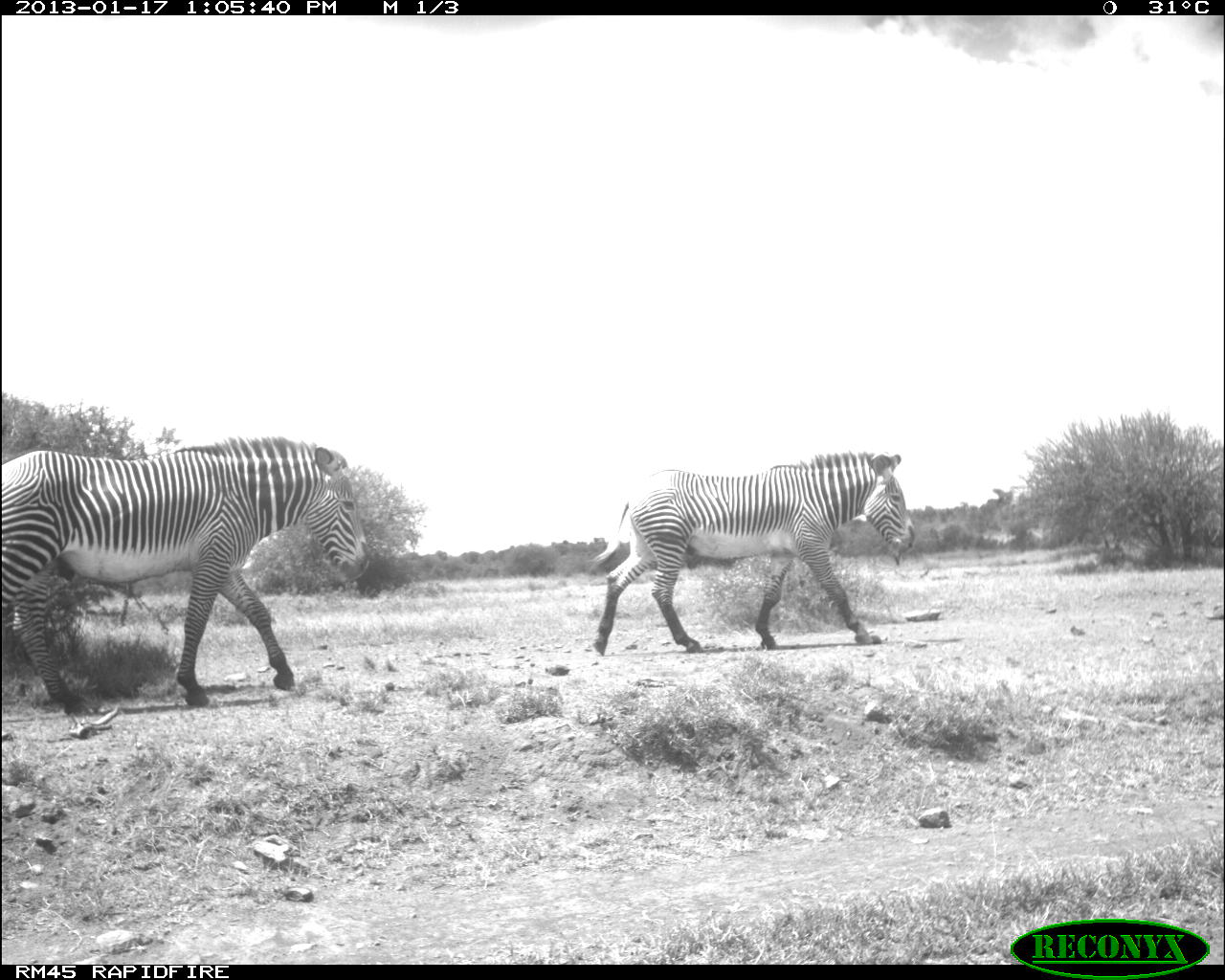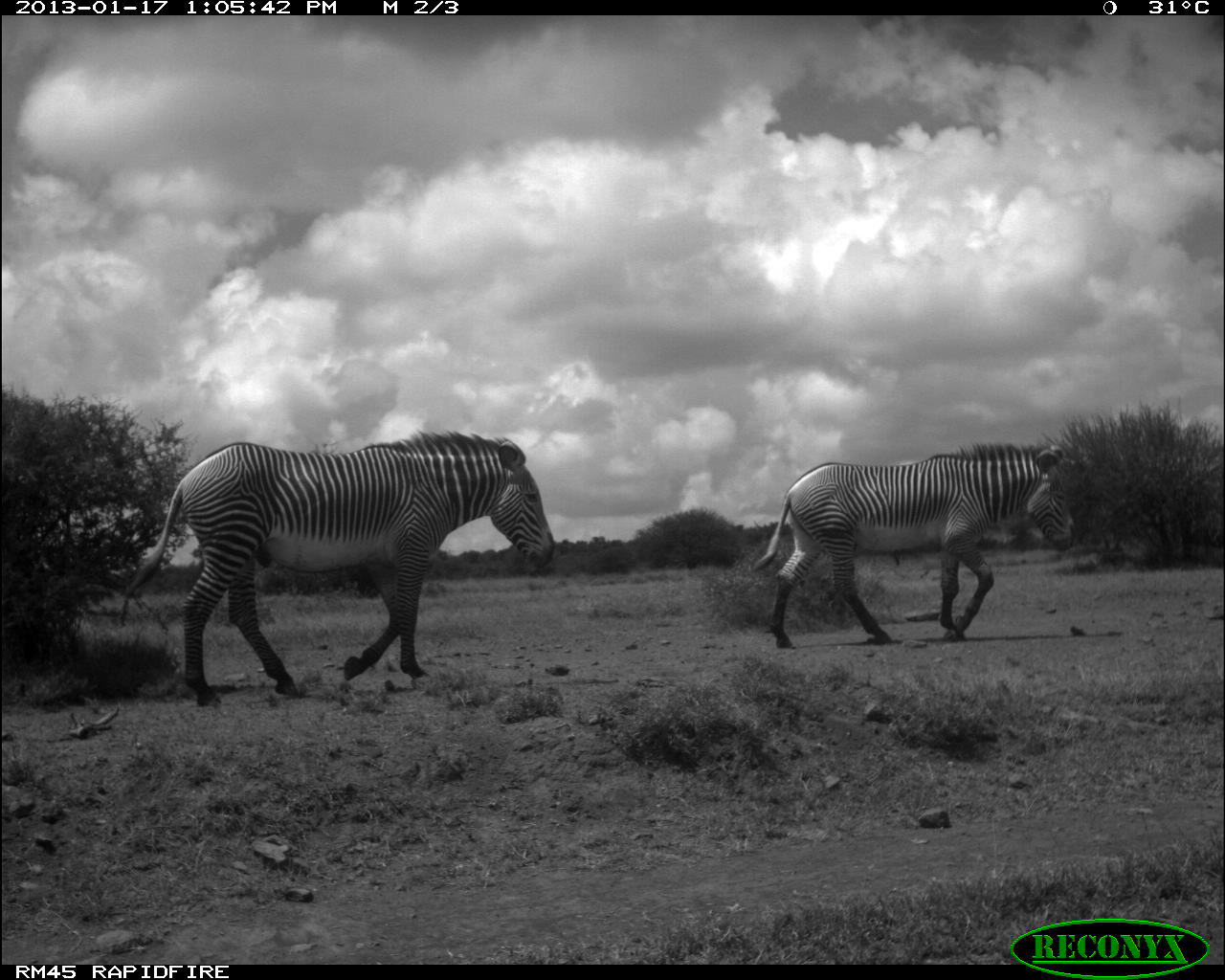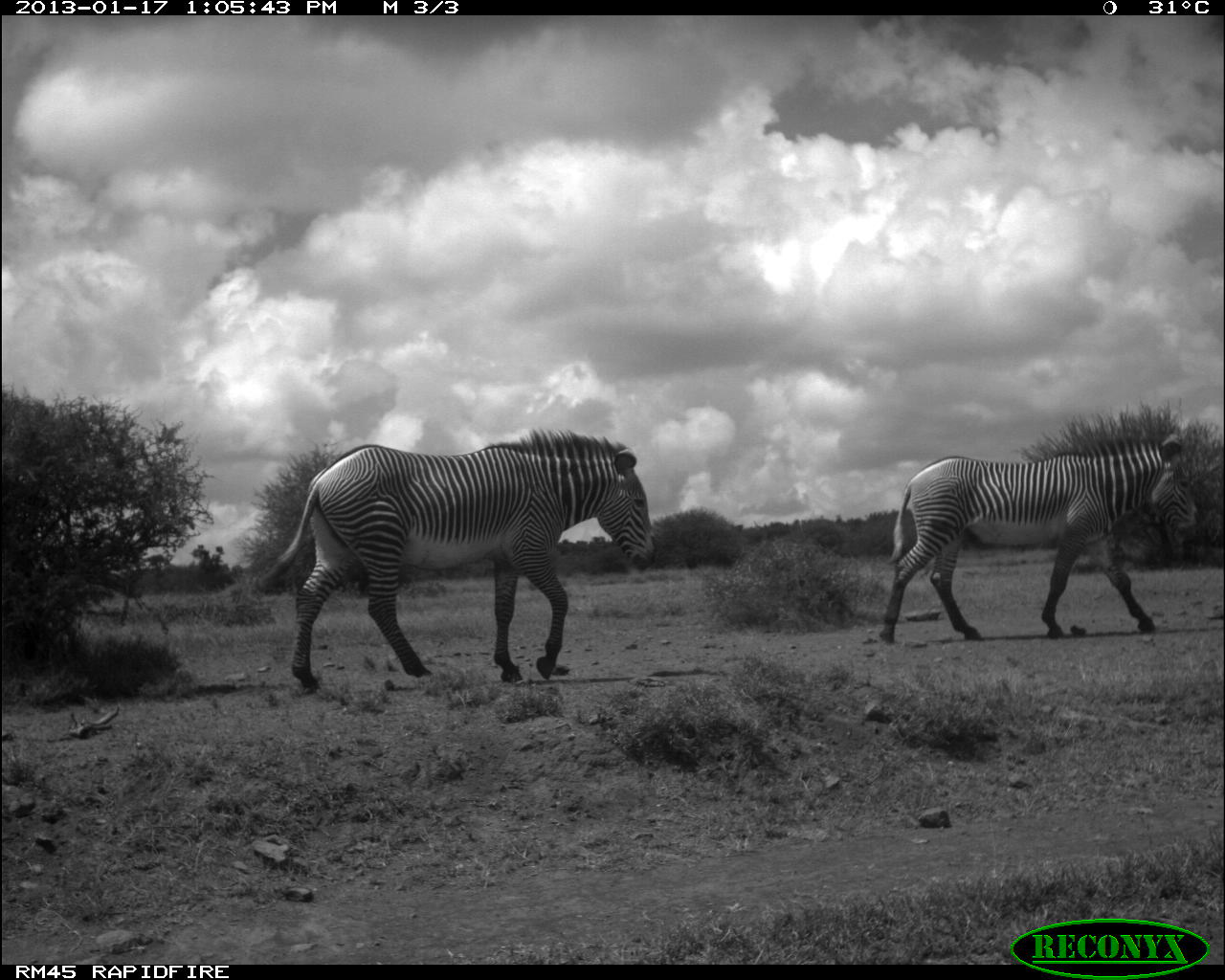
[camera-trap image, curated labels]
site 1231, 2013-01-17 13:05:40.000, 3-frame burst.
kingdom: Animalia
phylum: Chordata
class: Mammalia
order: Perissodactyla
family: Equidae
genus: Equus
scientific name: Equus grevyi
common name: grévy's zebra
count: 2